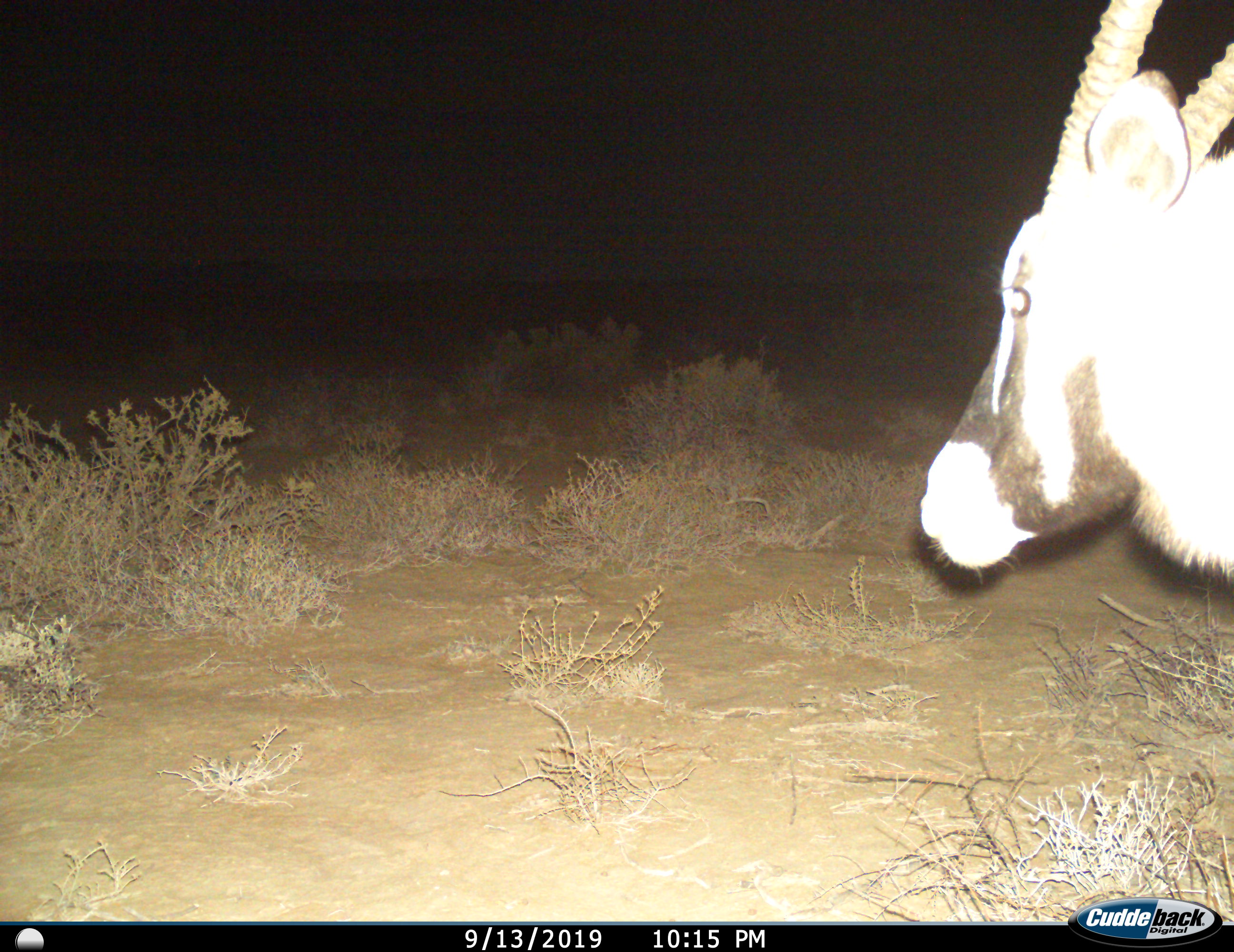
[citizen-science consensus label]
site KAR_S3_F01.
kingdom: Animalia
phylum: Chordata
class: Mammalia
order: Artiodactyla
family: Bovidae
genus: Oryx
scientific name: Oryx gazella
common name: gemsbok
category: oryx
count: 1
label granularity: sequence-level